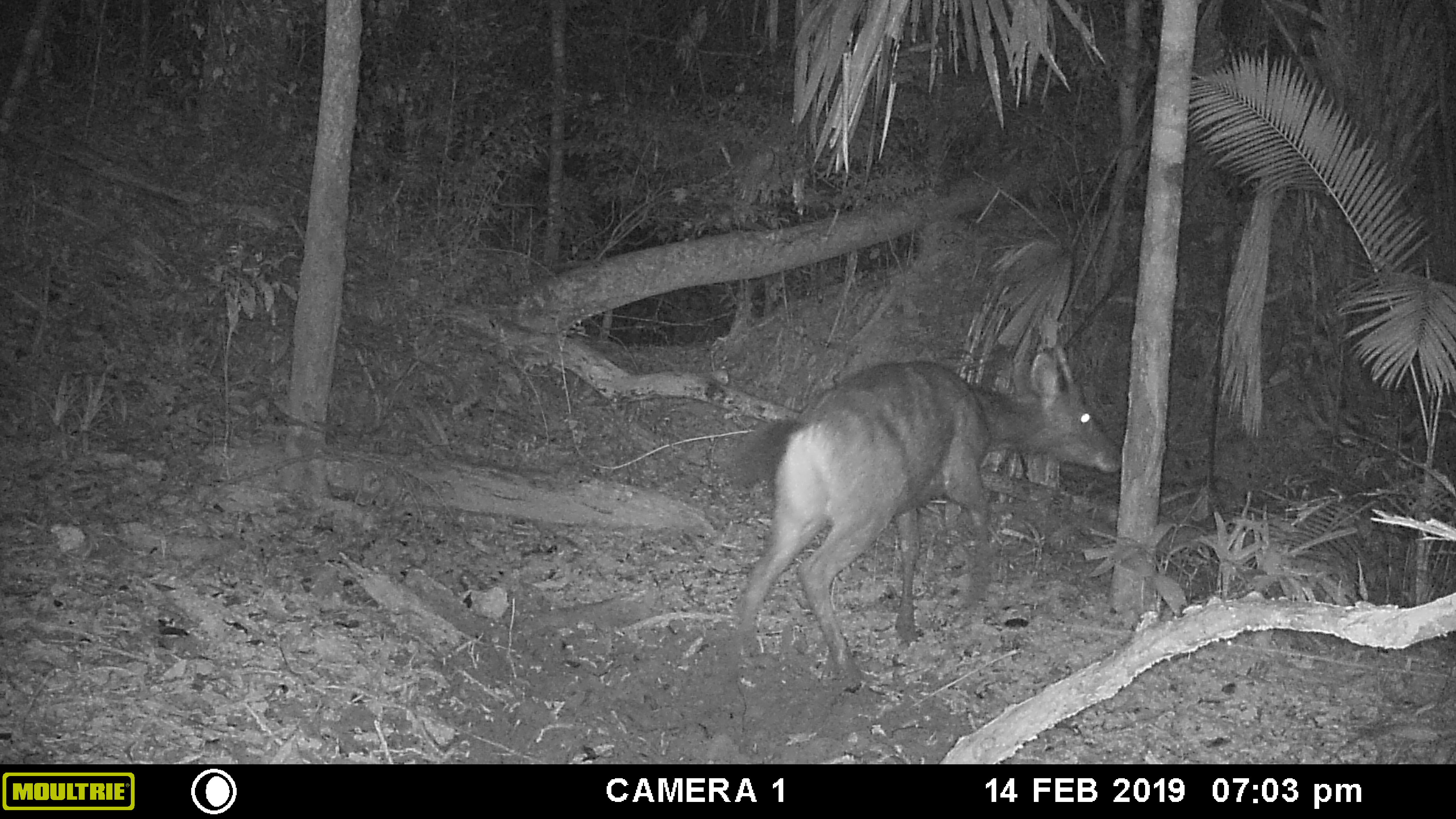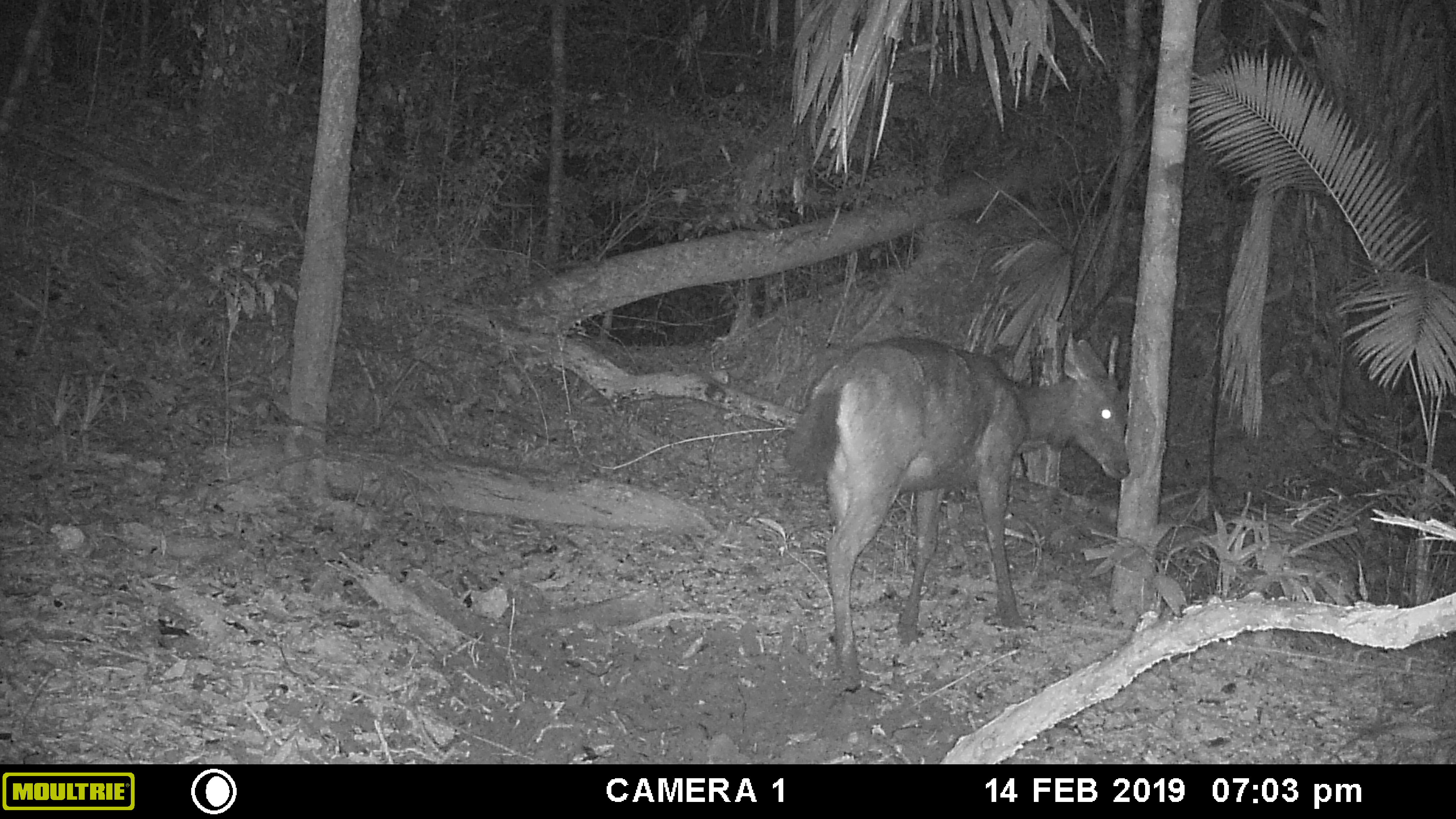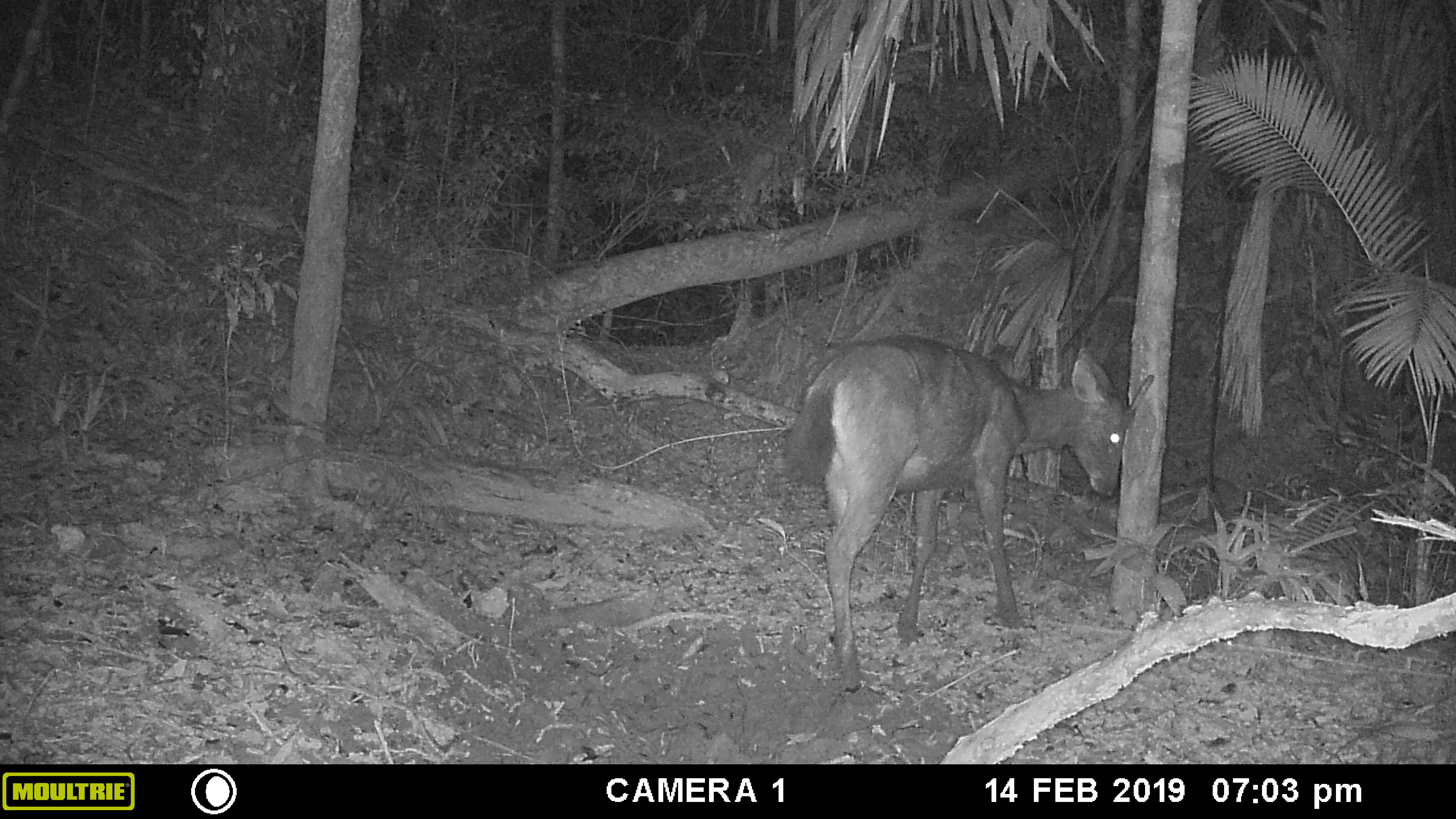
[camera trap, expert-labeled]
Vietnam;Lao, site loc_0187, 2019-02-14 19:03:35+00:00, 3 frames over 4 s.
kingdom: Animalia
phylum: Chordata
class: Mammalia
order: Artiodactyla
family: Cervidae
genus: Rusa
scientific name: Rusa unicolor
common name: sambar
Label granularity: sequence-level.